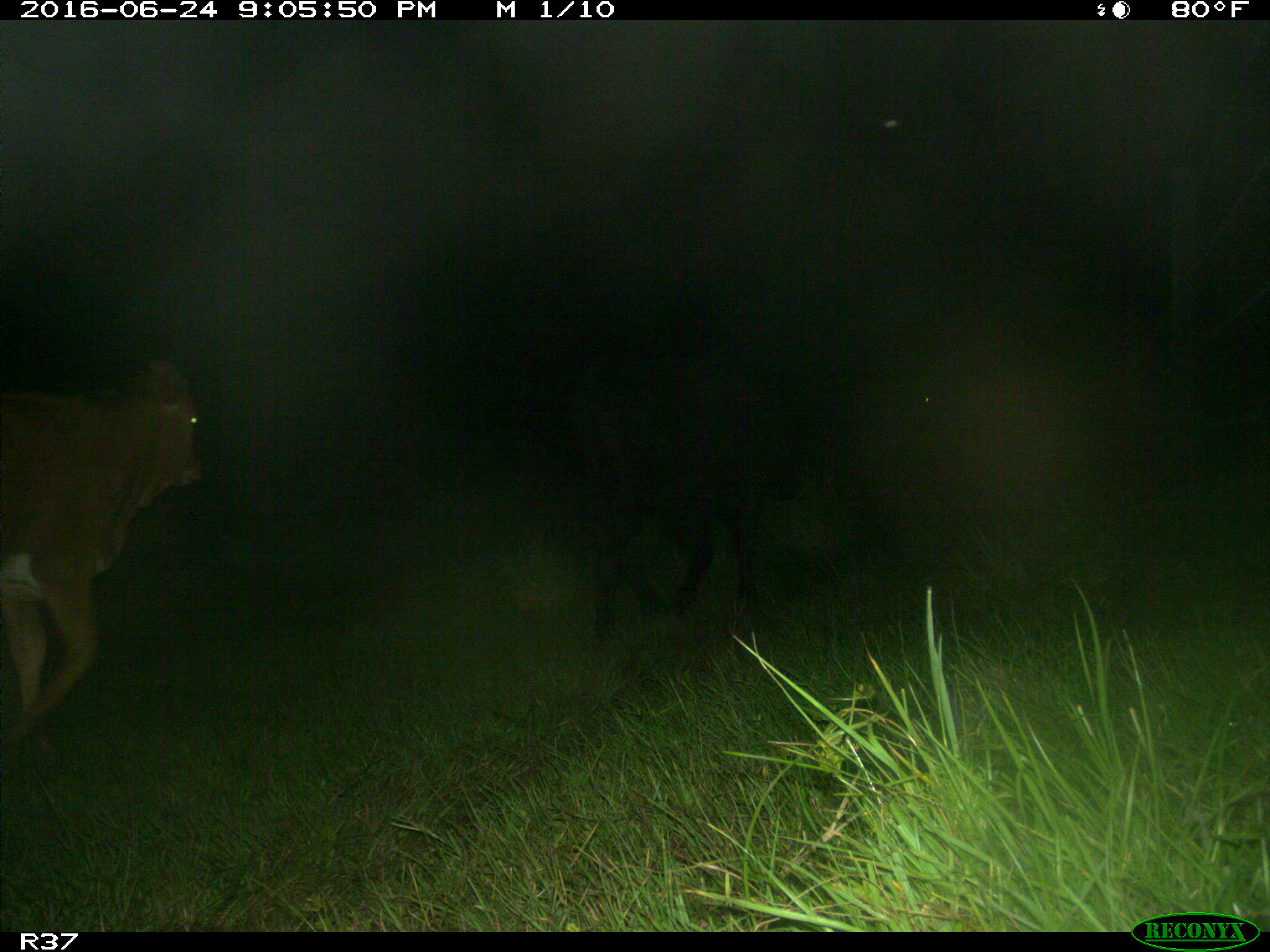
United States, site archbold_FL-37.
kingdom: Animalia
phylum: Chordata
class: Mammalia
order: Artiodactyla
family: Bovidae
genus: Bos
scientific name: Bos taurus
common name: domestic cow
Bos taurus (domestic cow).